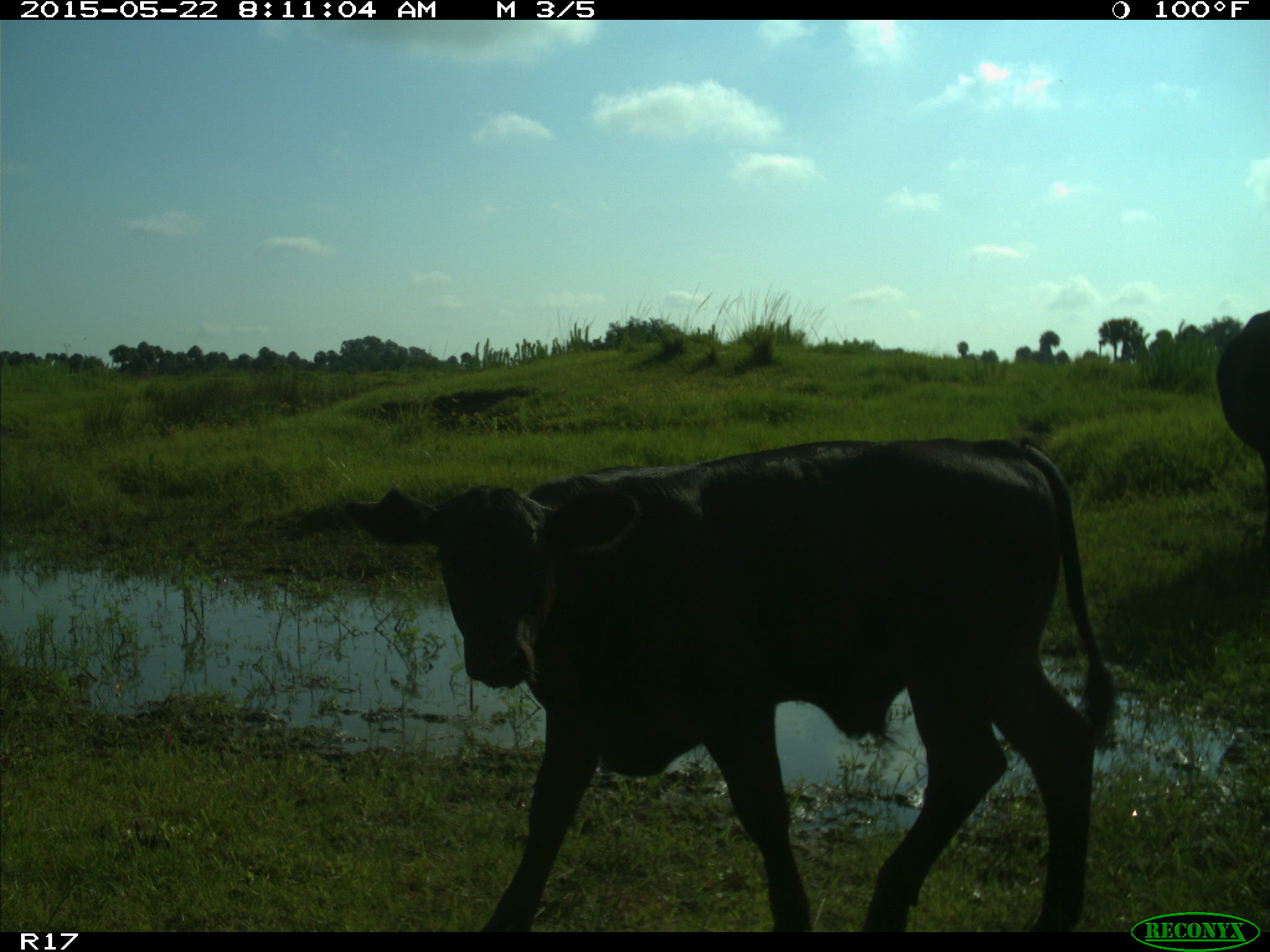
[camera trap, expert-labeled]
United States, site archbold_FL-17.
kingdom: Animalia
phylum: Chordata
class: Mammalia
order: Artiodactyla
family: Bovidae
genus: Bos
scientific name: Bos taurus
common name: domestic cow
Bos taurus (domestic cow).